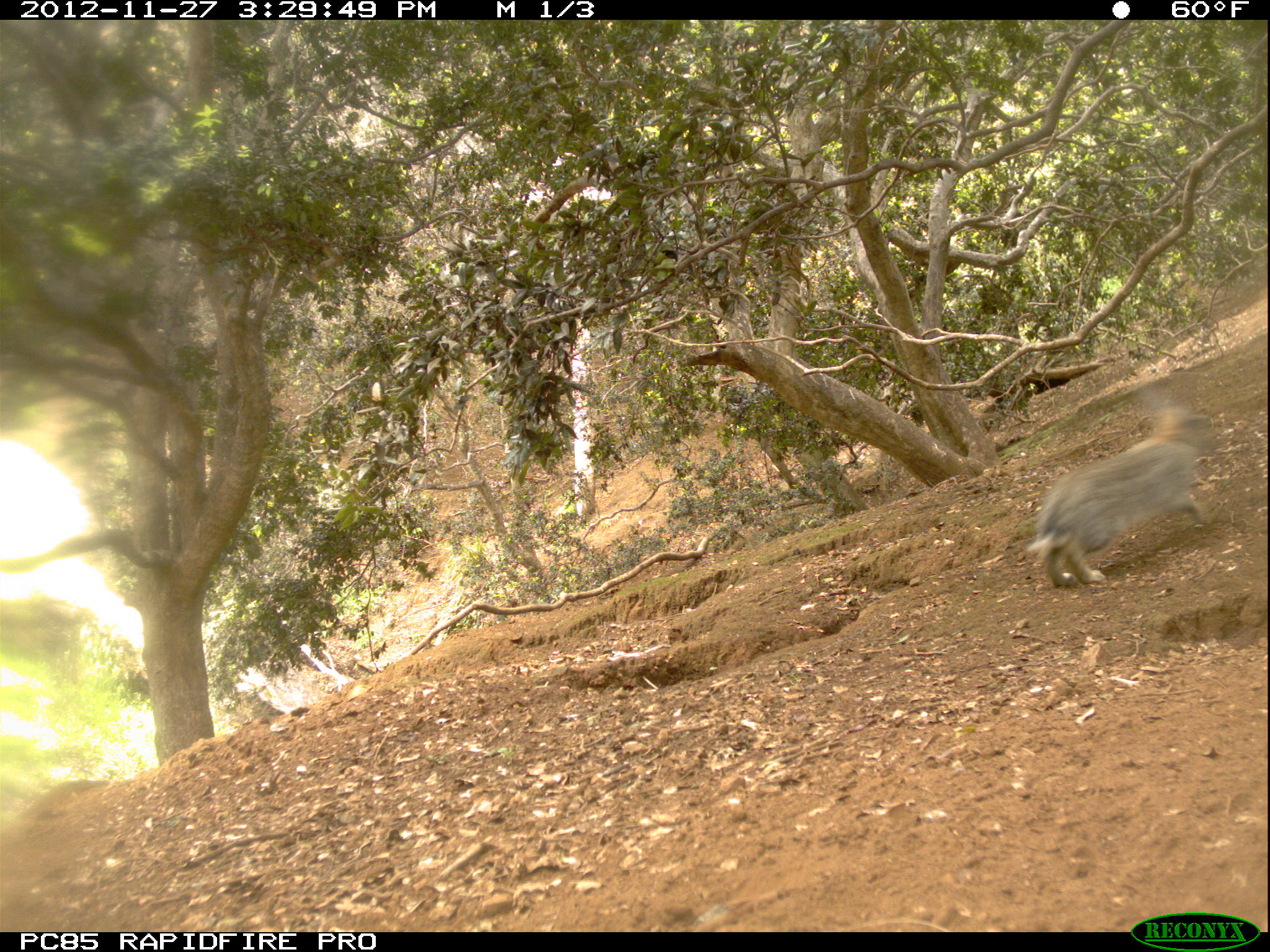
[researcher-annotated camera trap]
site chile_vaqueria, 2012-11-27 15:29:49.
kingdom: Animalia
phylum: Chordata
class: Mammalia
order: Lagomorpha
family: Leporidae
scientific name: Leporidae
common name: rabbits and hares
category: rabbit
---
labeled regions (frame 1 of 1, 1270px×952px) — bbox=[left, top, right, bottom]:
rabbit: bbox=[1023, 383, 1218, 591]